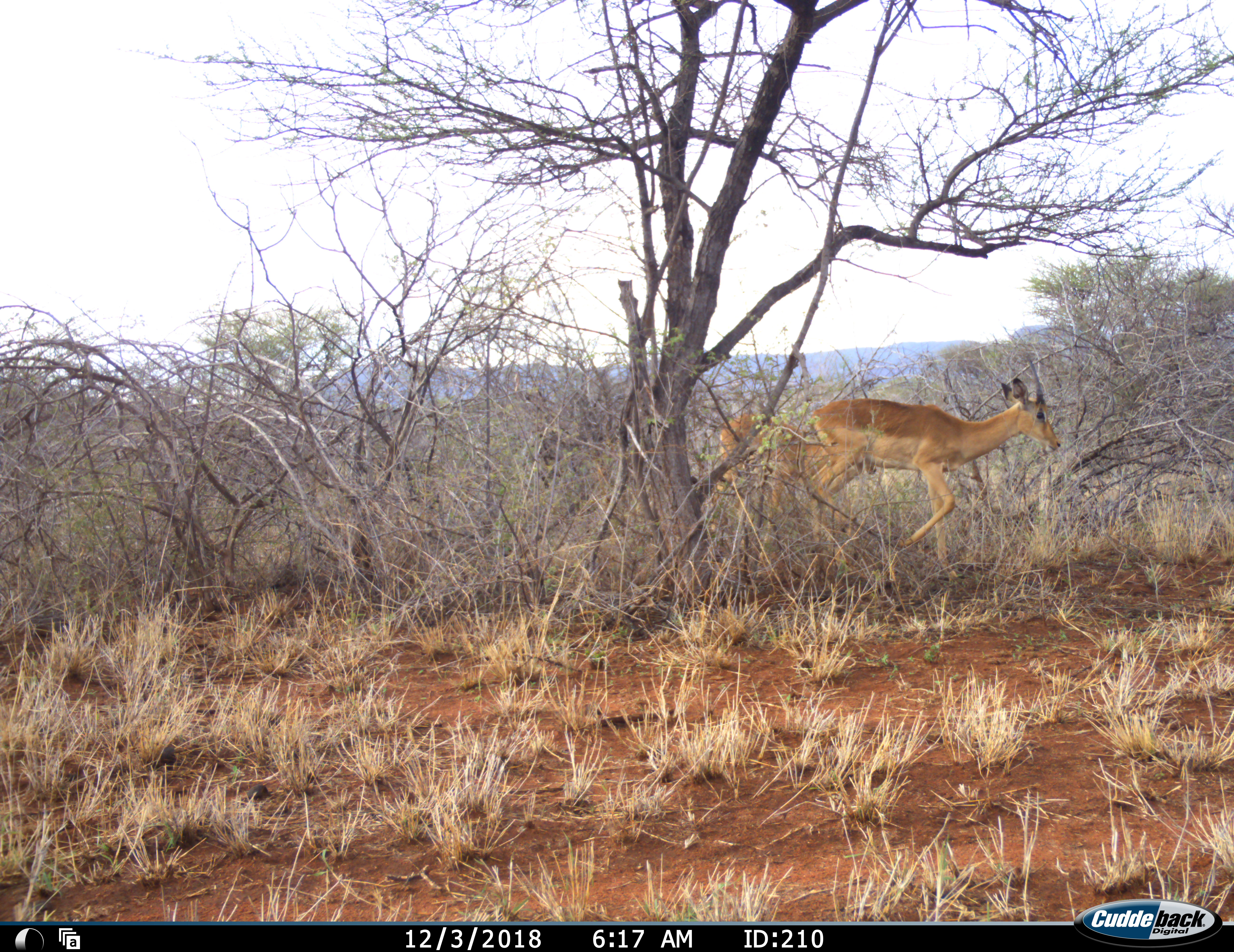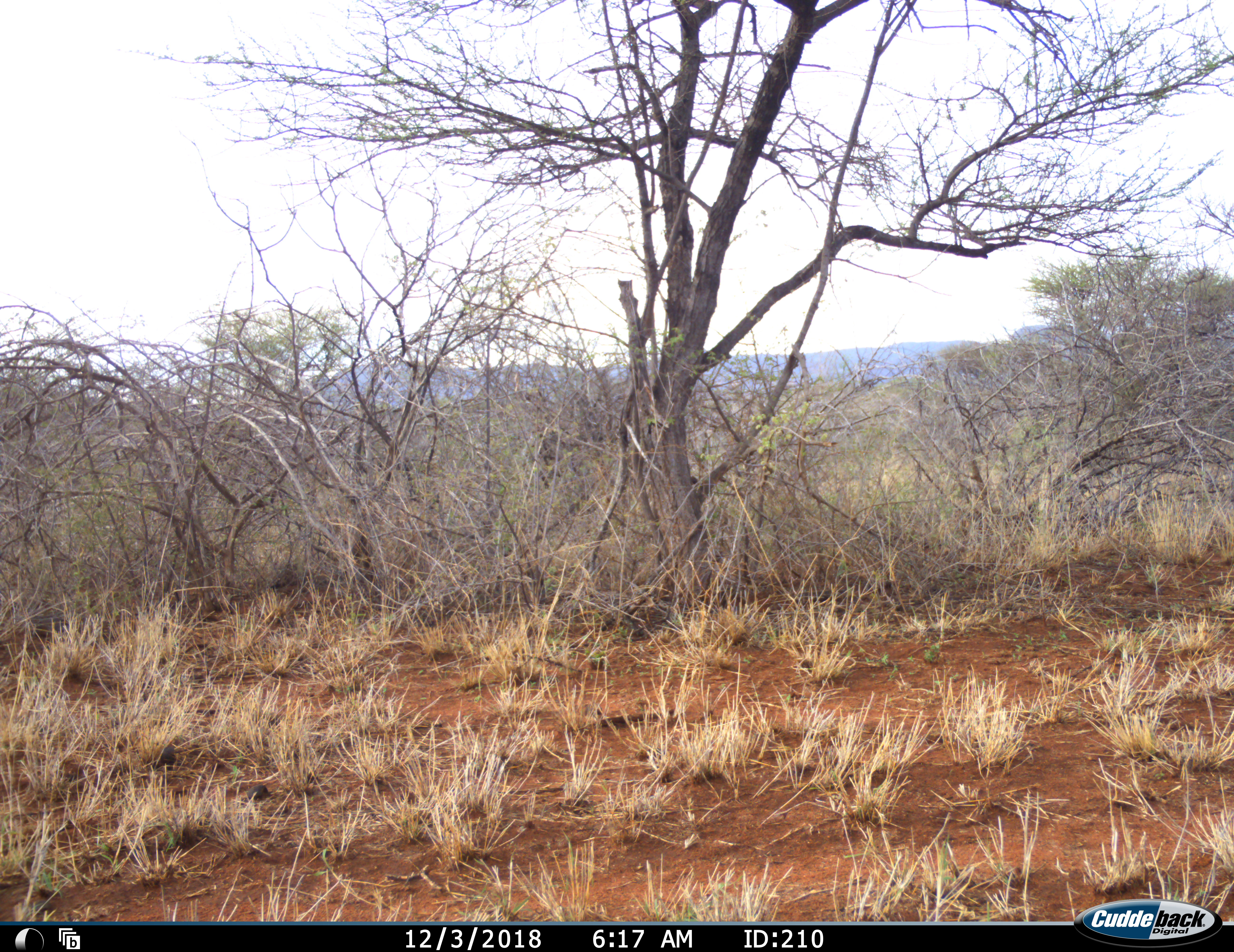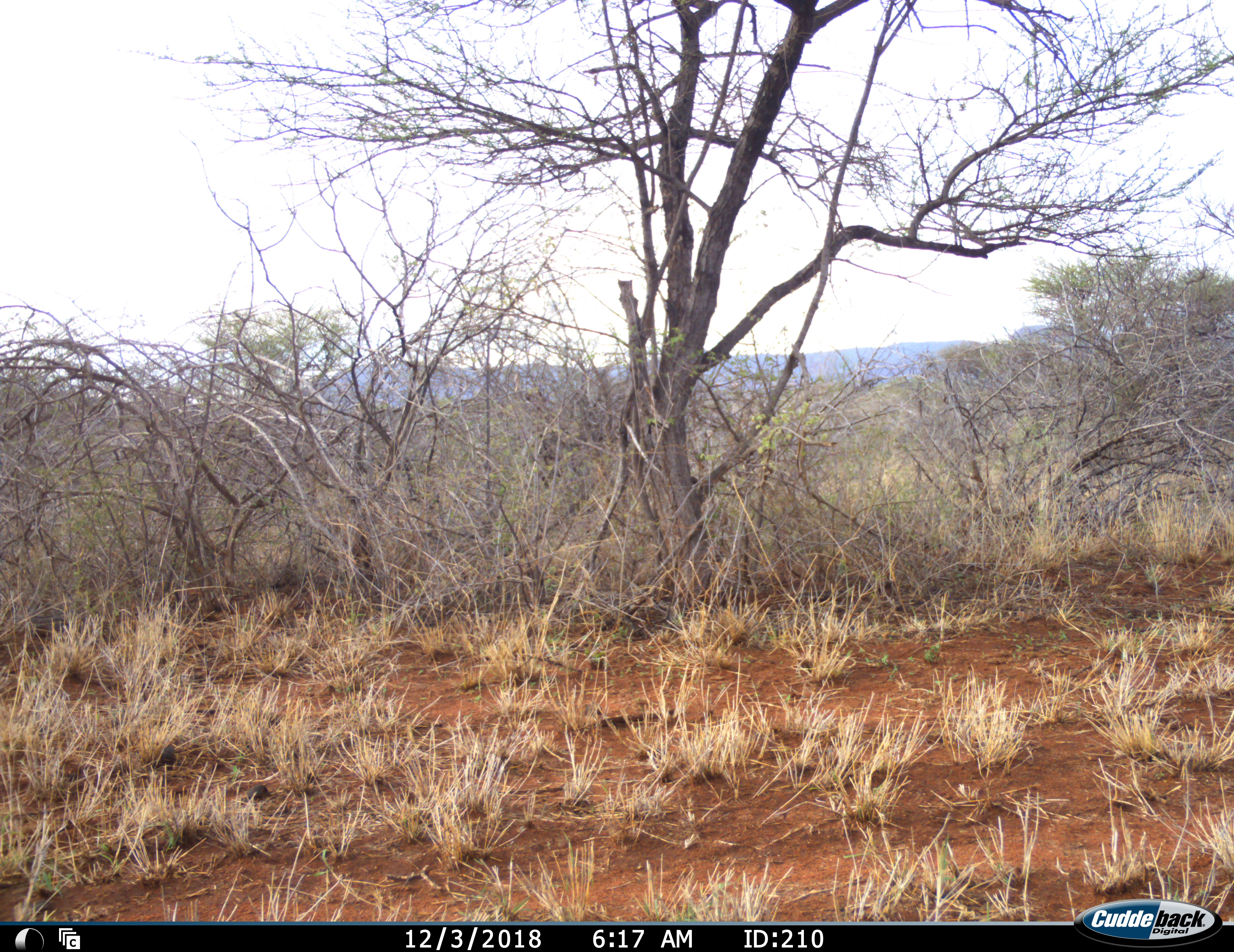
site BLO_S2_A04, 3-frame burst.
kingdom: Animalia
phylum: Chordata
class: Mammalia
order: Artiodactyla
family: Bovidae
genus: Aepyceros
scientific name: Aepyceros melampus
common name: impala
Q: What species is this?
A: Impala (Aepyceros melampus).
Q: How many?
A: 2.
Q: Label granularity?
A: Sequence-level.